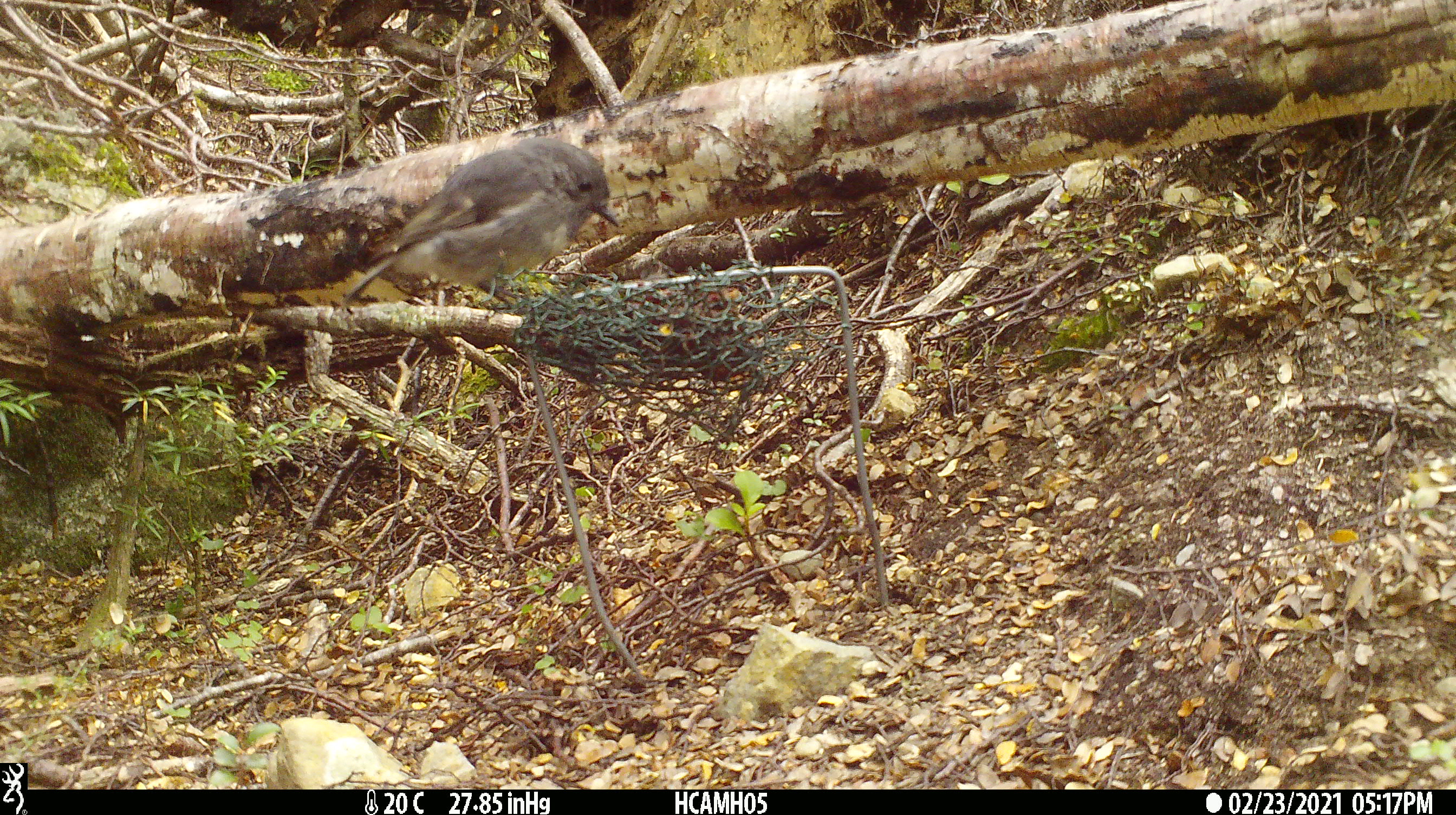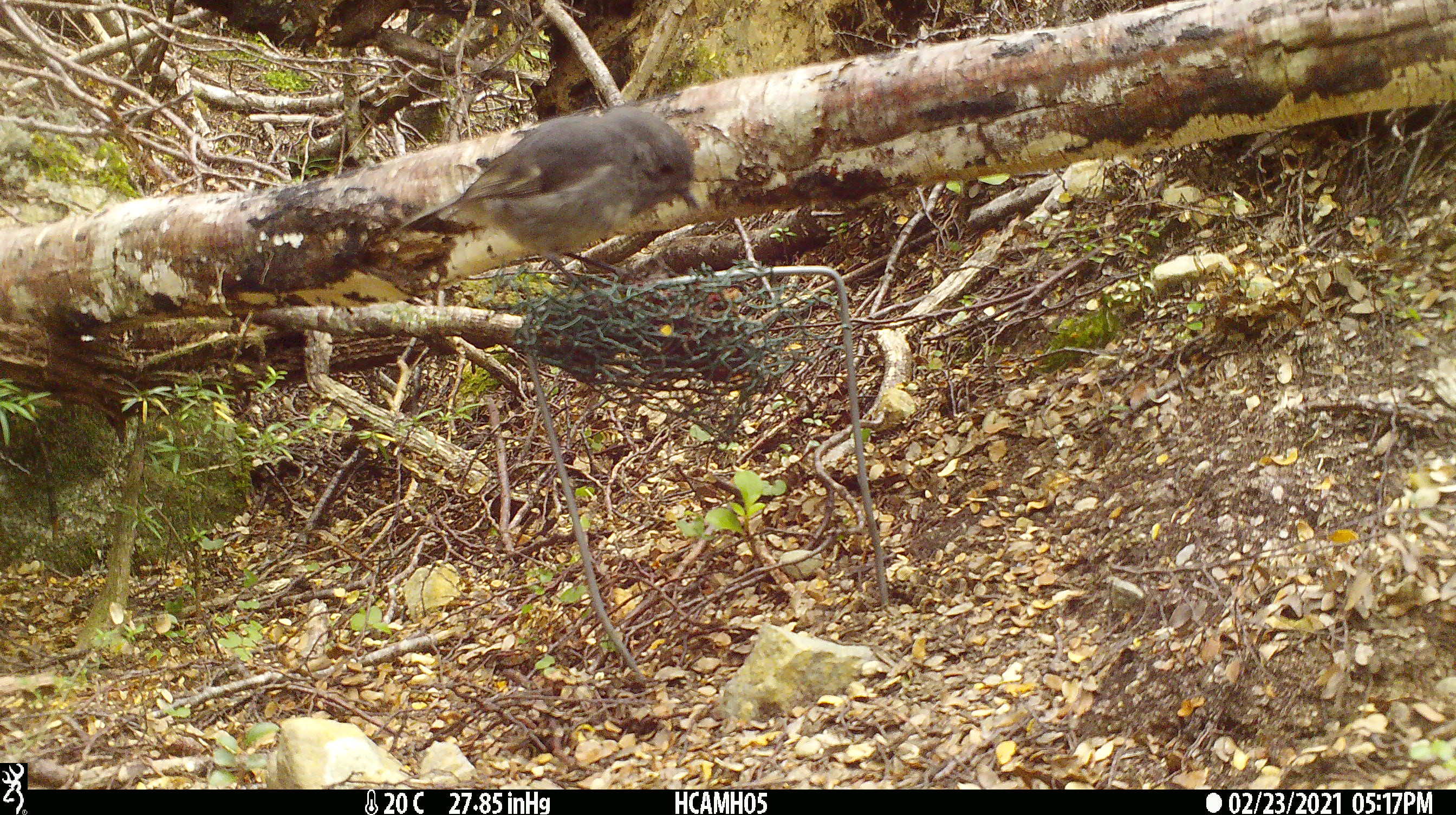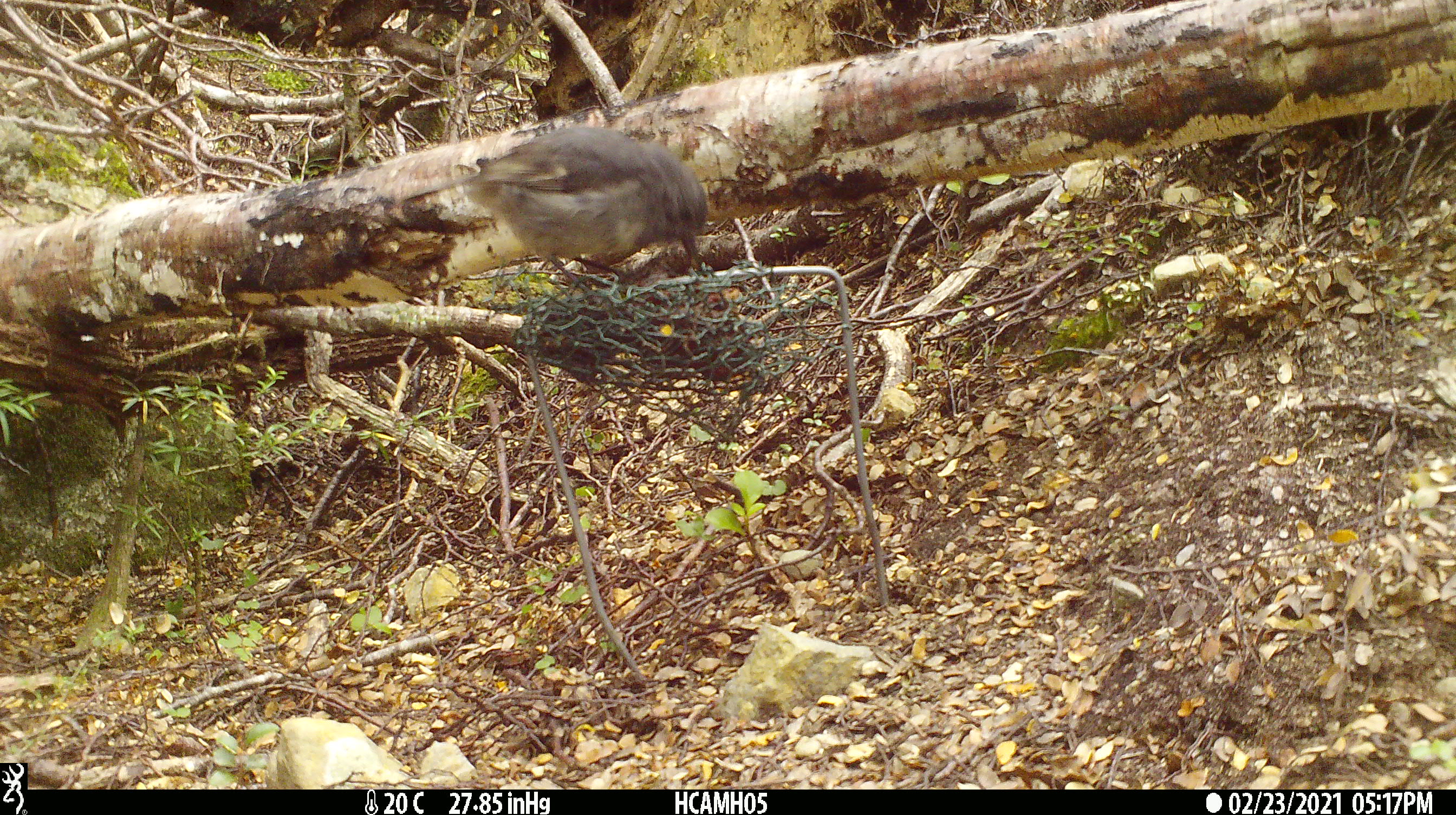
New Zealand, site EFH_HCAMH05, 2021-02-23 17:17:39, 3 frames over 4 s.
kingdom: Animalia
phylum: Chordata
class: Aves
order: Passeriformes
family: Petroicidae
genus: Petroica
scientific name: Petroica australis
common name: new zealand robin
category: robin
Robin (new zealand robin) (Petroica australis).